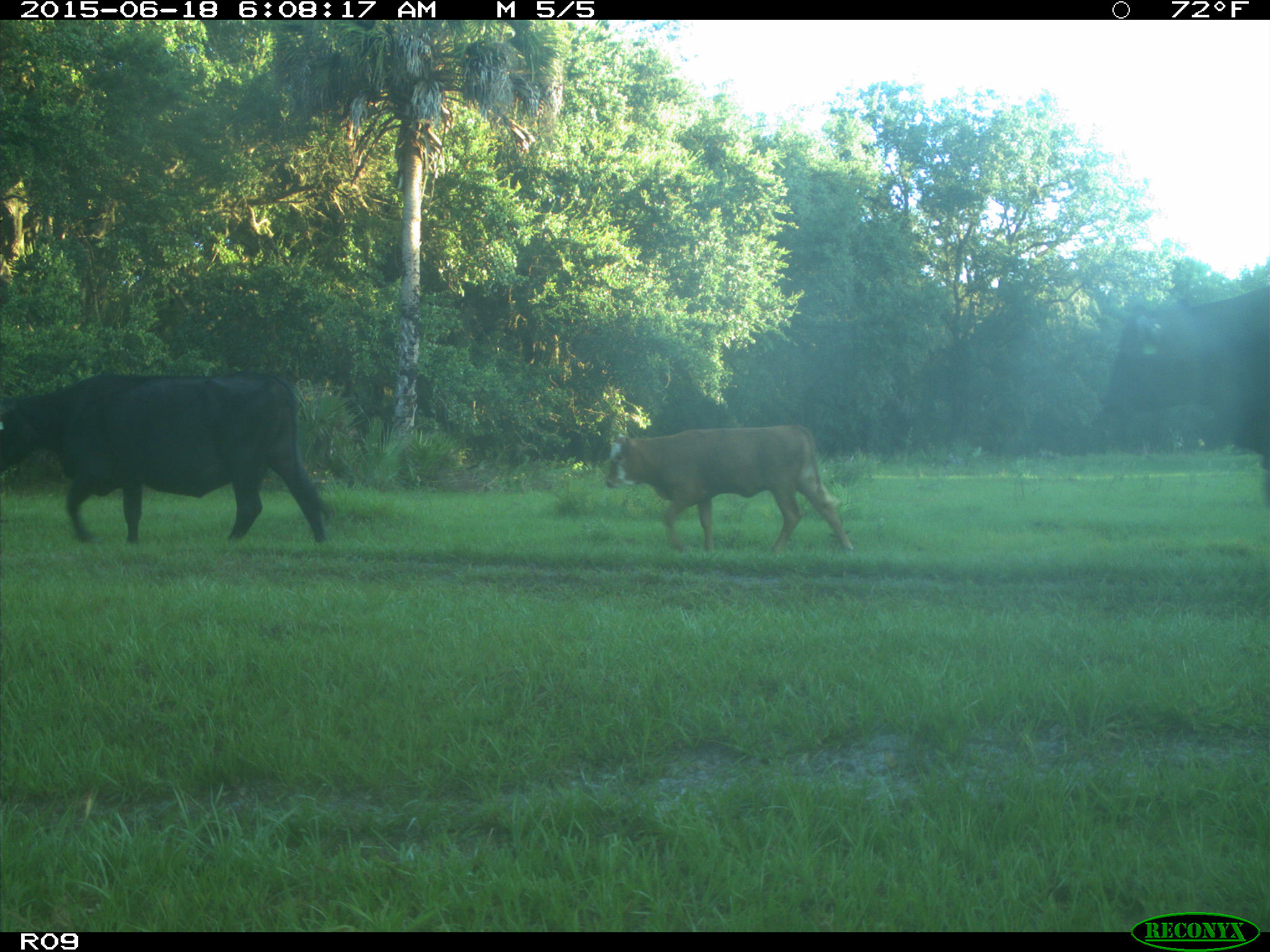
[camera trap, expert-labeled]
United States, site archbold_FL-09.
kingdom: Animalia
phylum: Chordata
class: Mammalia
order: Artiodactyla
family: Bovidae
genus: Bos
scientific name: Bos taurus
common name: domestic cow